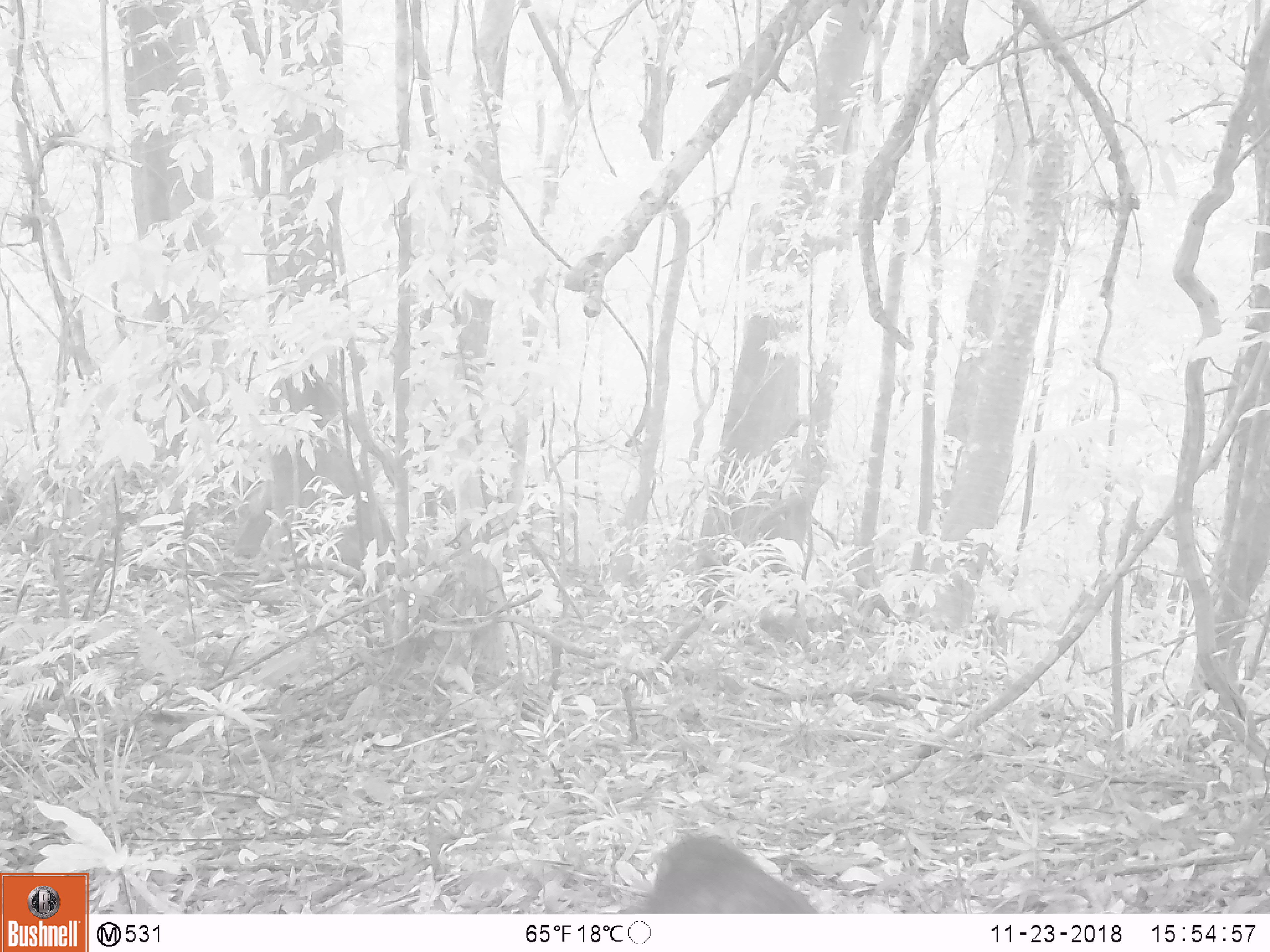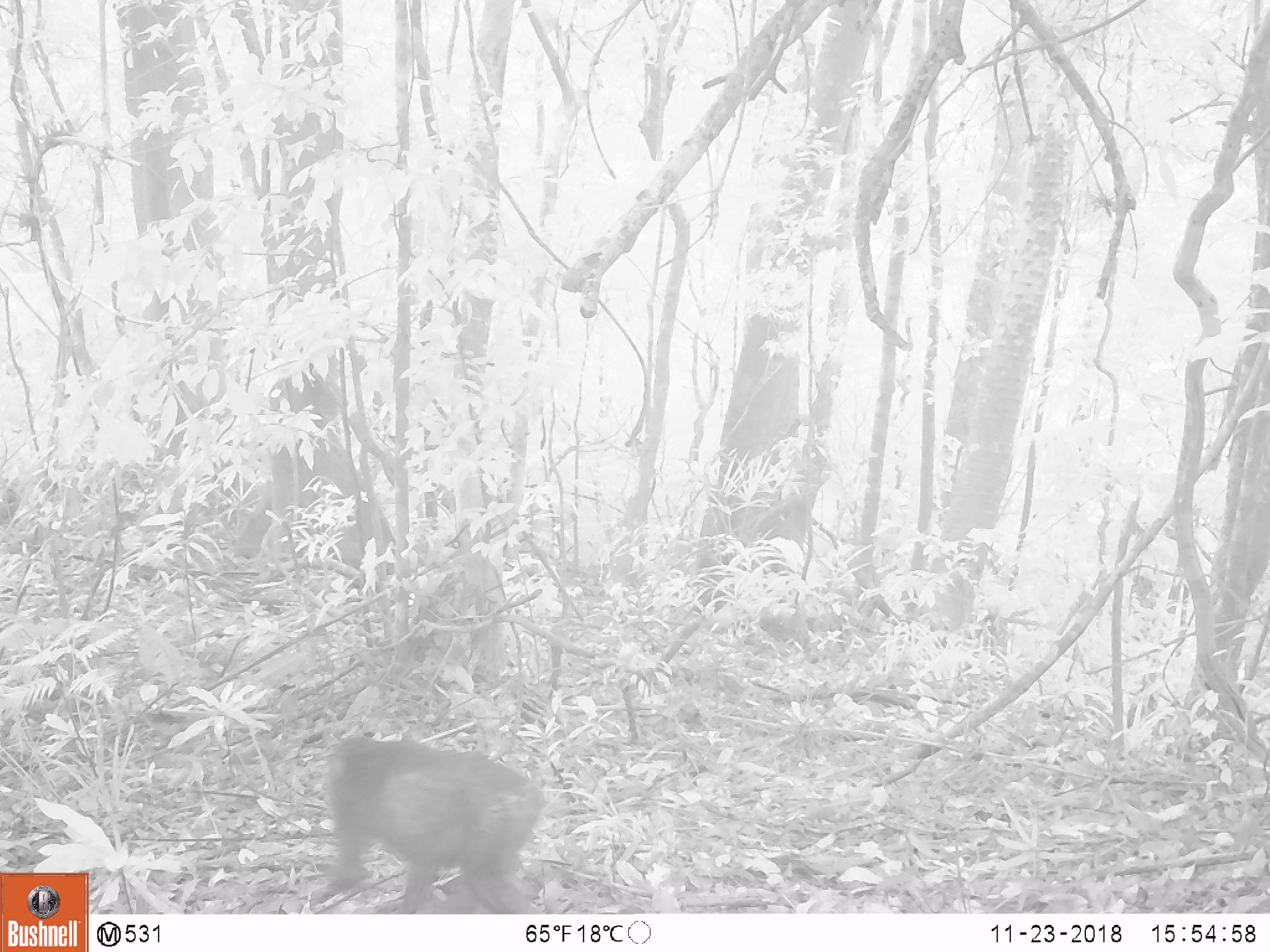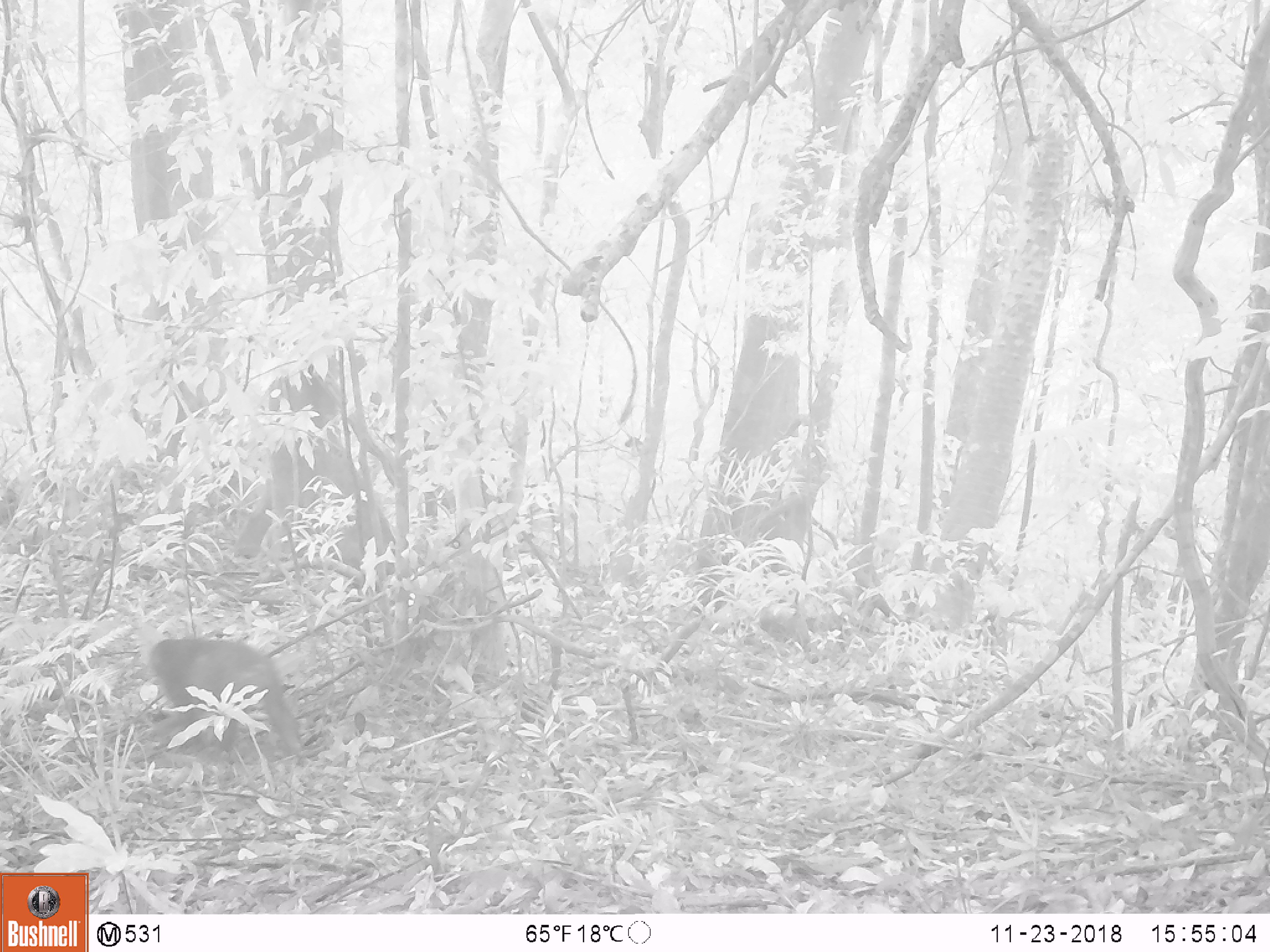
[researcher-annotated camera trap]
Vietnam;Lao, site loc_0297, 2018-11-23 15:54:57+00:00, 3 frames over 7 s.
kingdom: Animalia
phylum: Chordata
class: Mammalia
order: Primates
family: Cercopithecidae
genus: Macaca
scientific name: Macaca arctoides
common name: stump-tailed macaque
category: stump tailed macaque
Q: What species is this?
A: Stump tailed macaque (stump-tailed macaque) (Macaca arctoides).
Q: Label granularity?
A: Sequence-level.